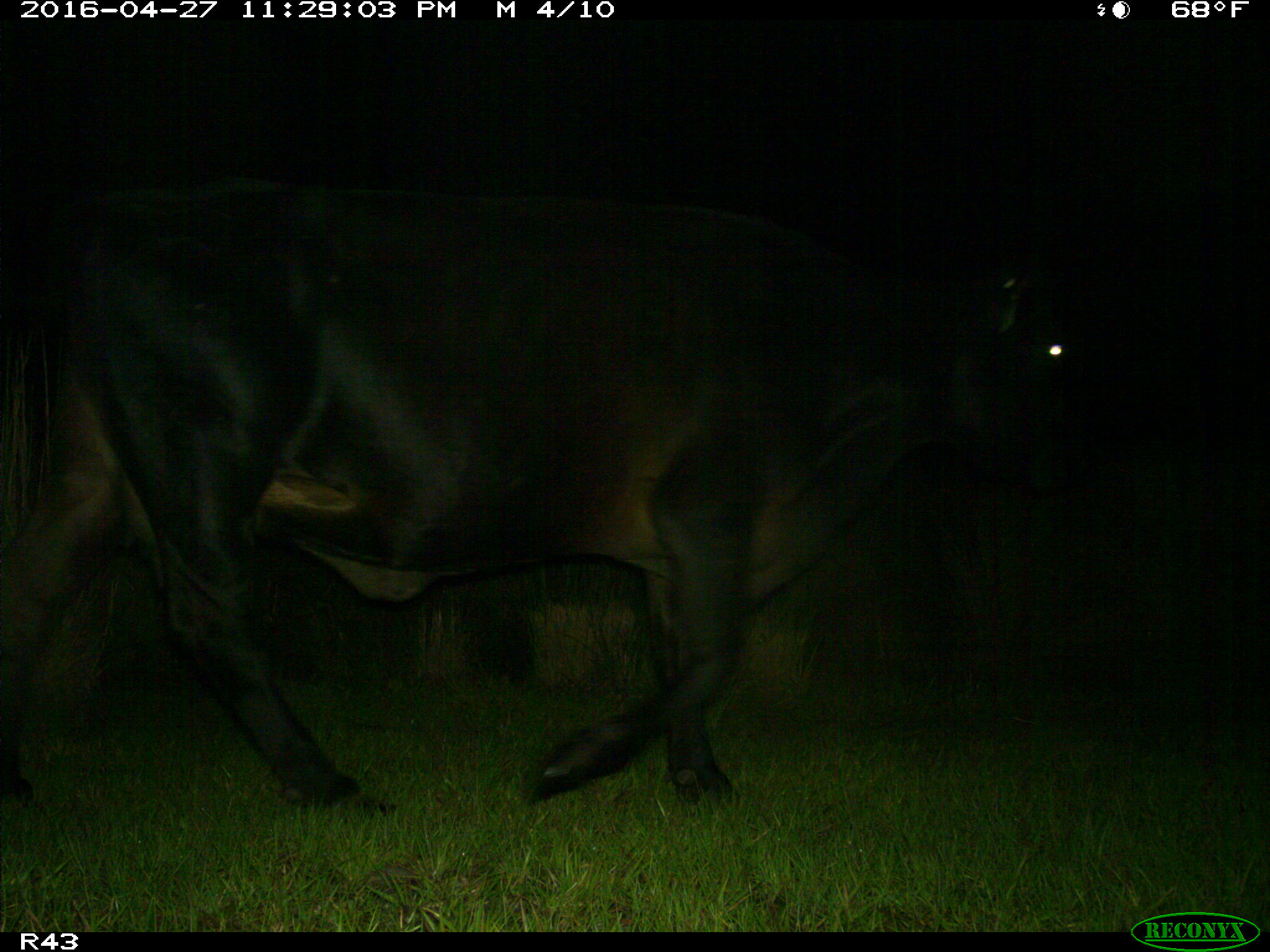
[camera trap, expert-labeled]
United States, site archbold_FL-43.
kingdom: Animalia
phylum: Chordata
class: Mammalia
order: Artiodactyla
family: Bovidae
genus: Bos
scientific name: Bos taurus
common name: domestic cow